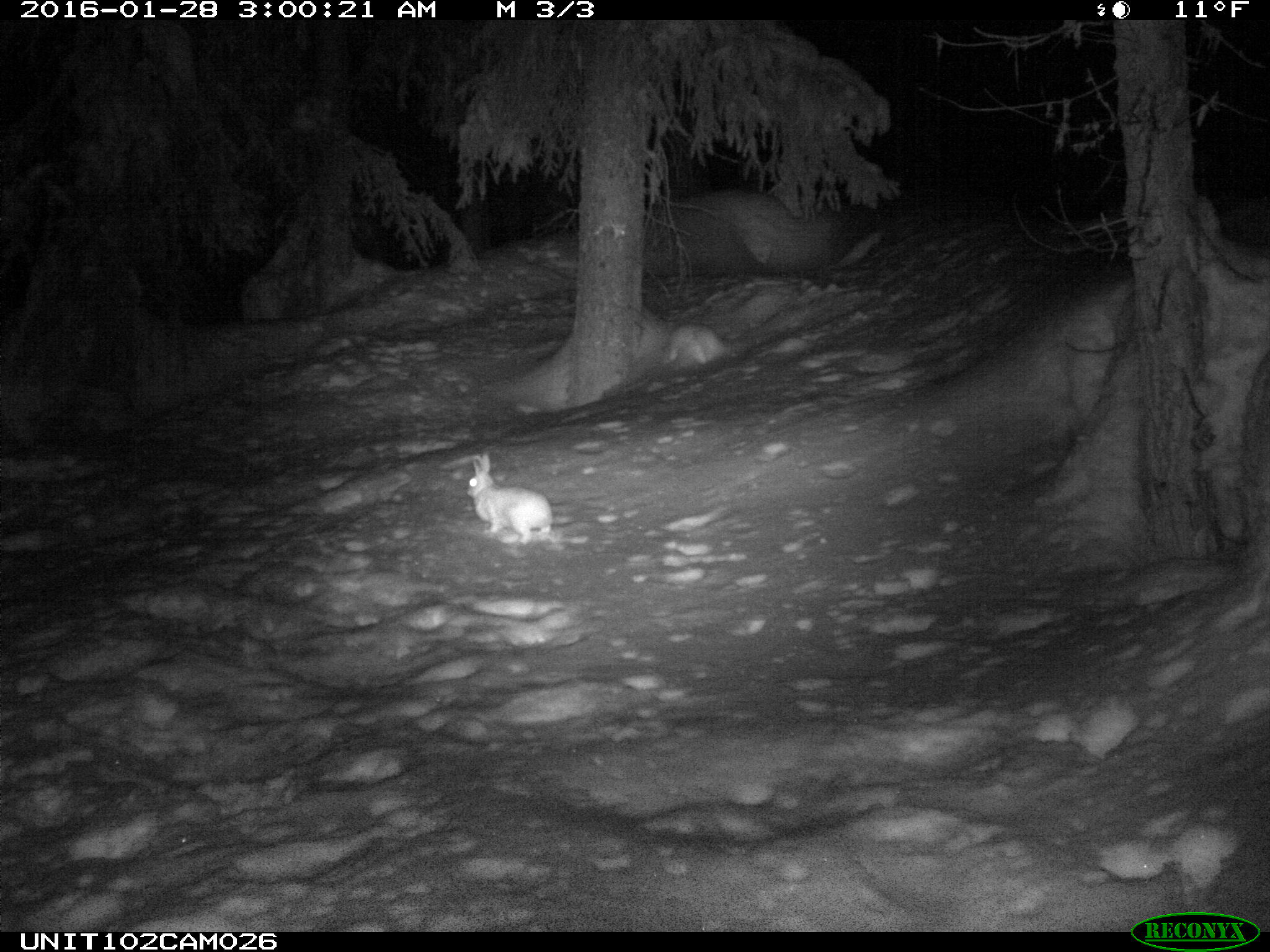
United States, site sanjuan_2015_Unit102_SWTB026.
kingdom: Animalia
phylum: Chordata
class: Mammalia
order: Lagomorpha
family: Leporidae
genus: Lepus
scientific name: Lepus americanus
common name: snowshoe hare